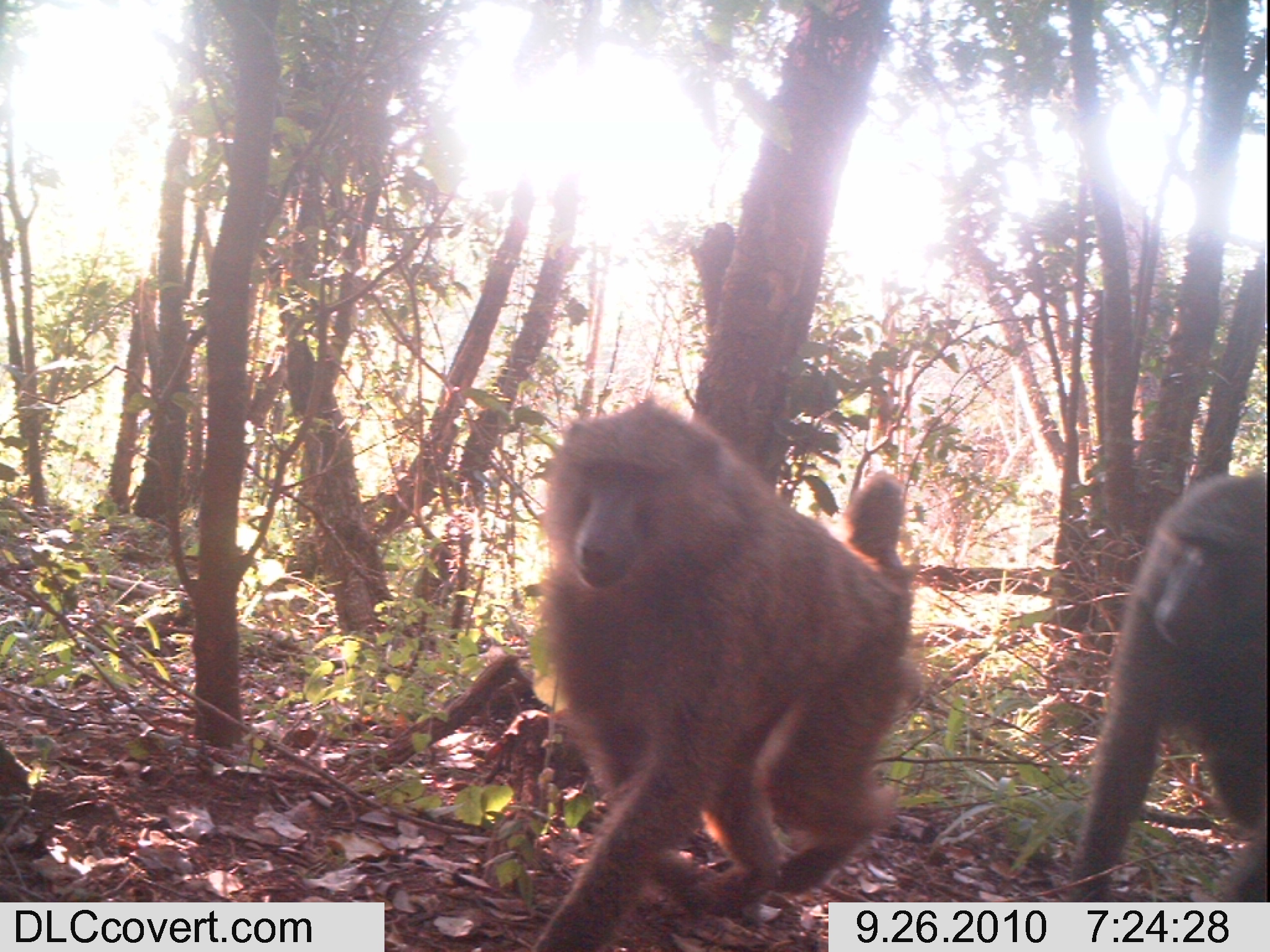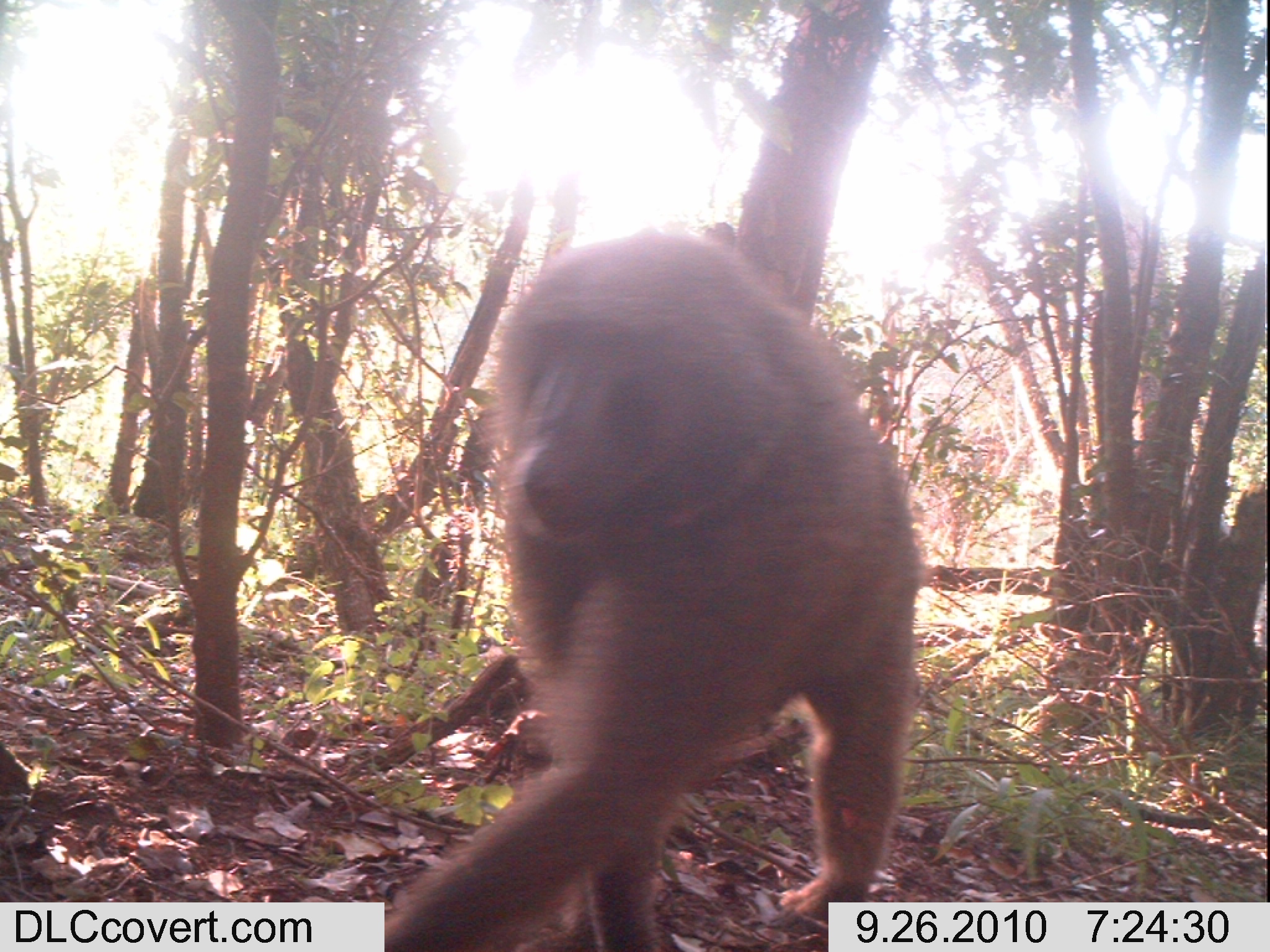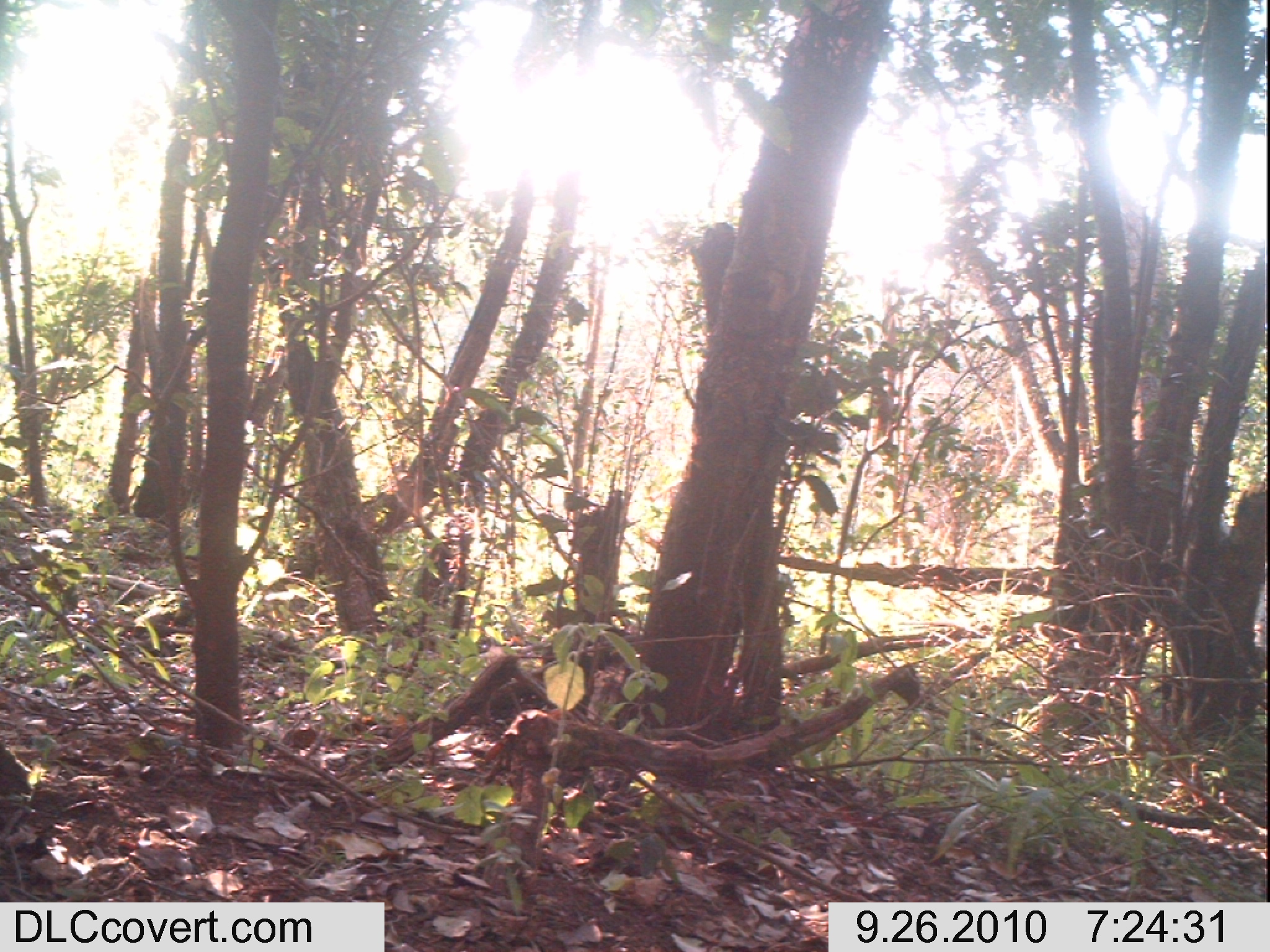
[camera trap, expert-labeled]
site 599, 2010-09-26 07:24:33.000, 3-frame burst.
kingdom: Animalia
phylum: Chordata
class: Mammalia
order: Primates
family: Cercopithecidae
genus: Papio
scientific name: Papio anubis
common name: olive baboon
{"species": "Papio anubis (olive baboon)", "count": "2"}